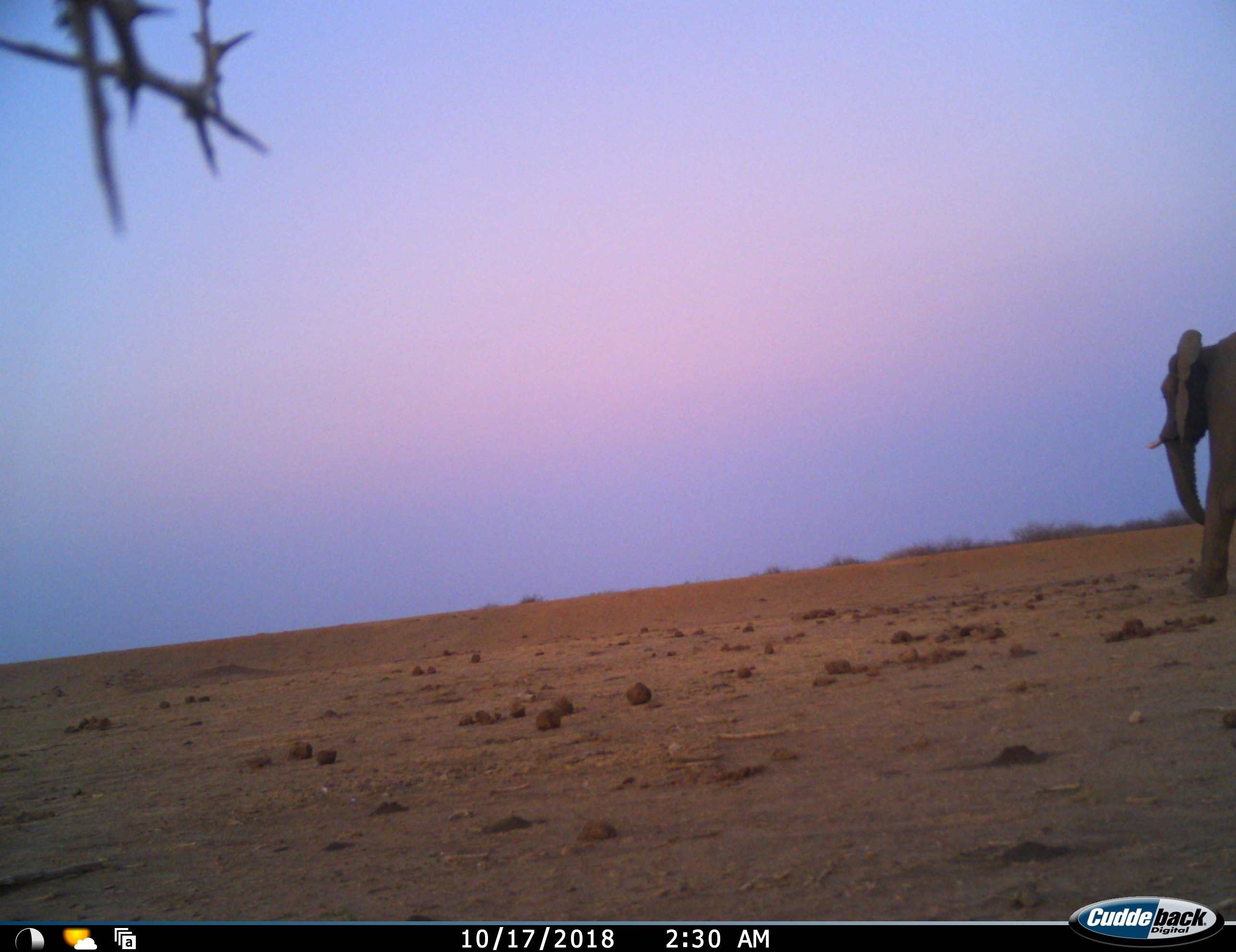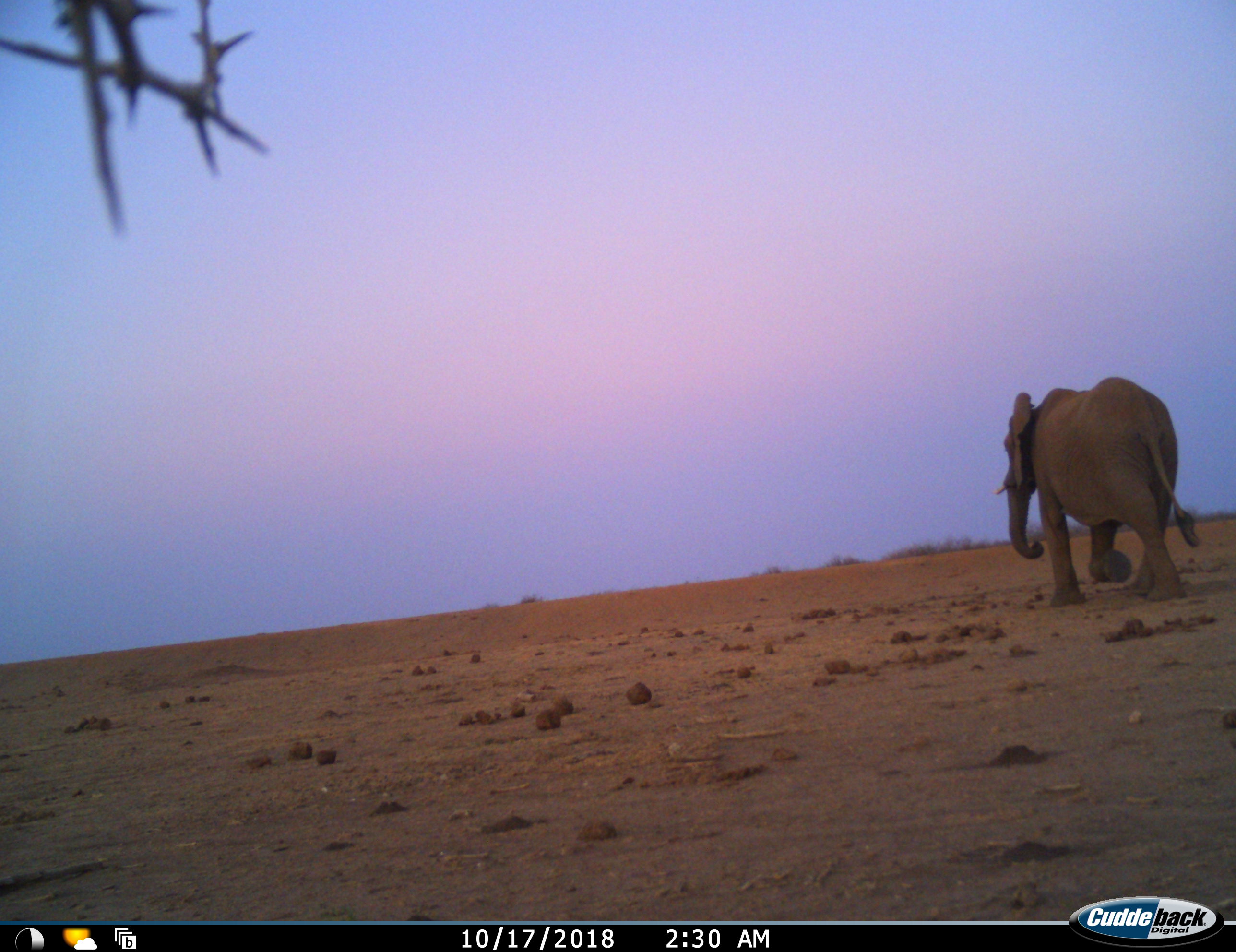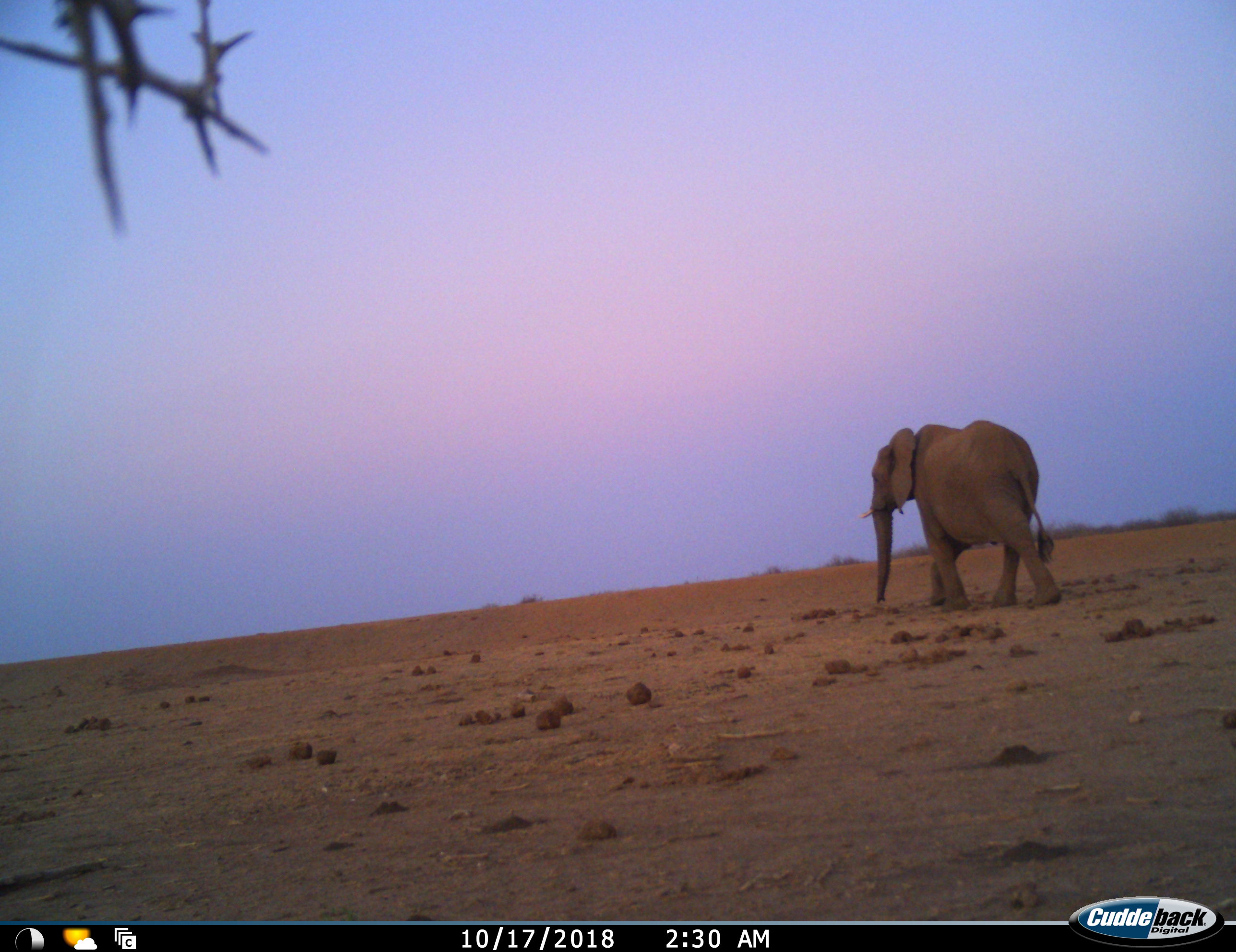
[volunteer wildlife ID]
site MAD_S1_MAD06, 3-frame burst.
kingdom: Animalia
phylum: Chordata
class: Mammalia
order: Proboscidea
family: Elephantidae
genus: Loxodonta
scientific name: Loxodonta africana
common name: african bush elephant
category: elephant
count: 1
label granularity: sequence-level